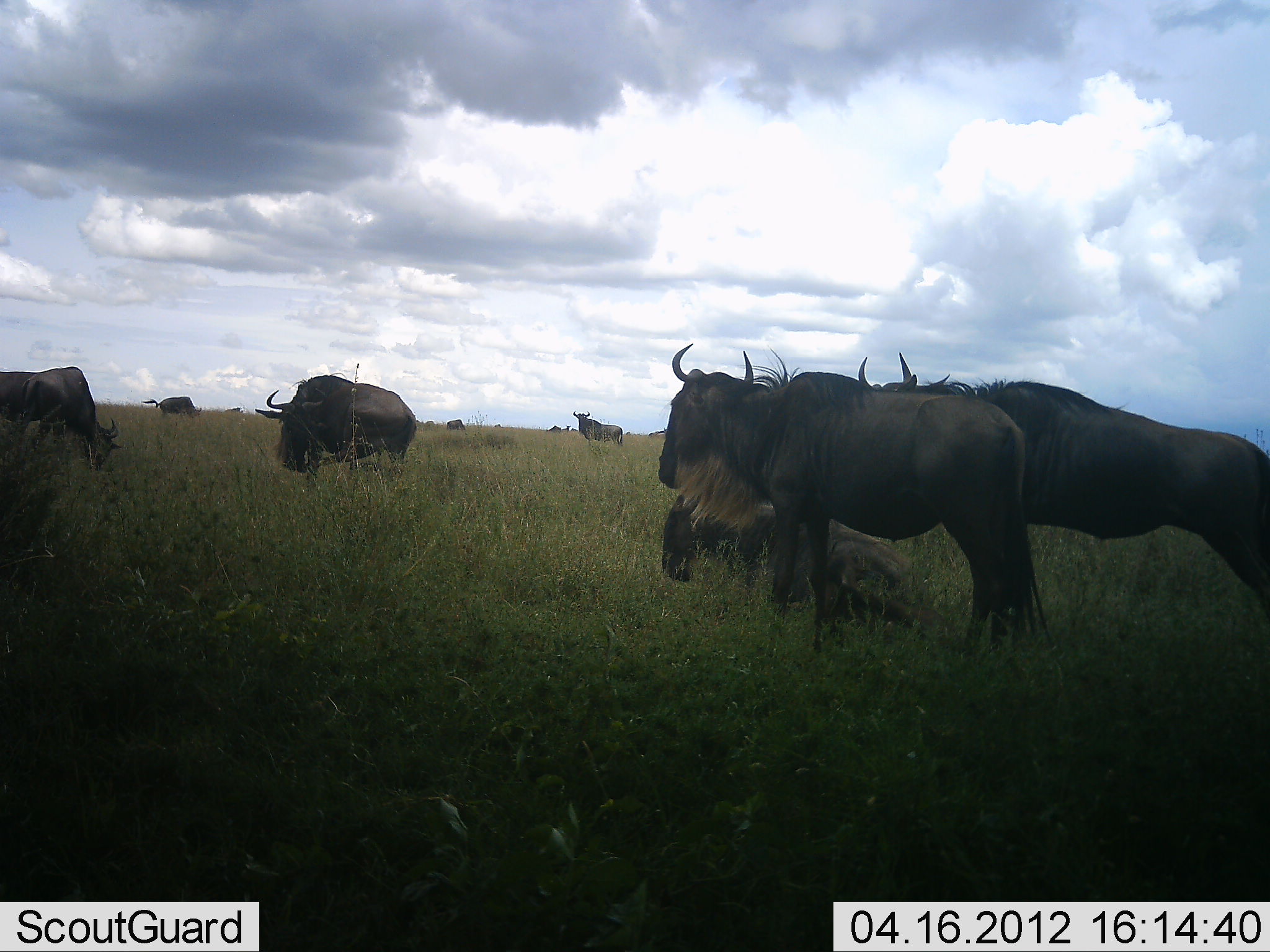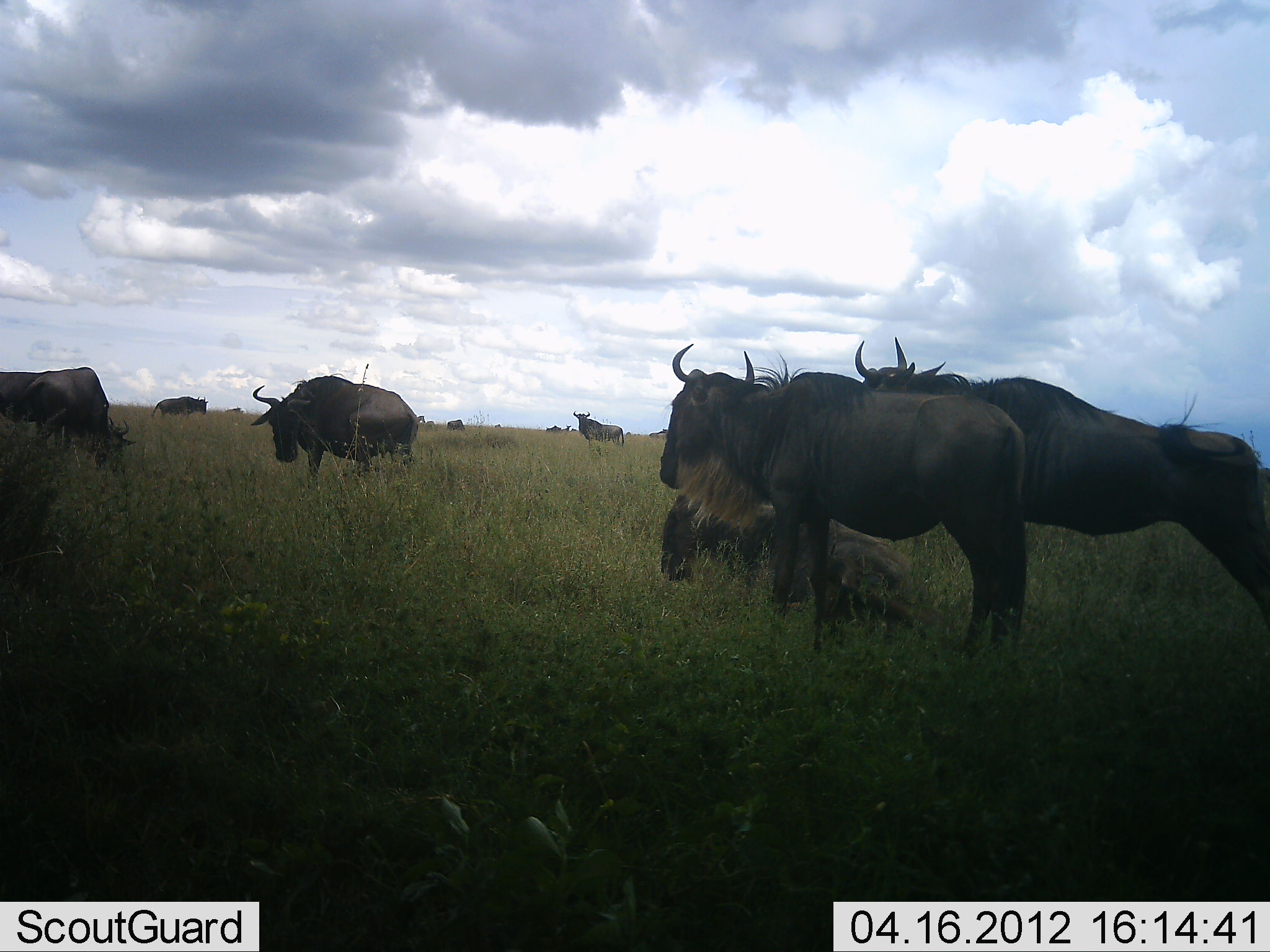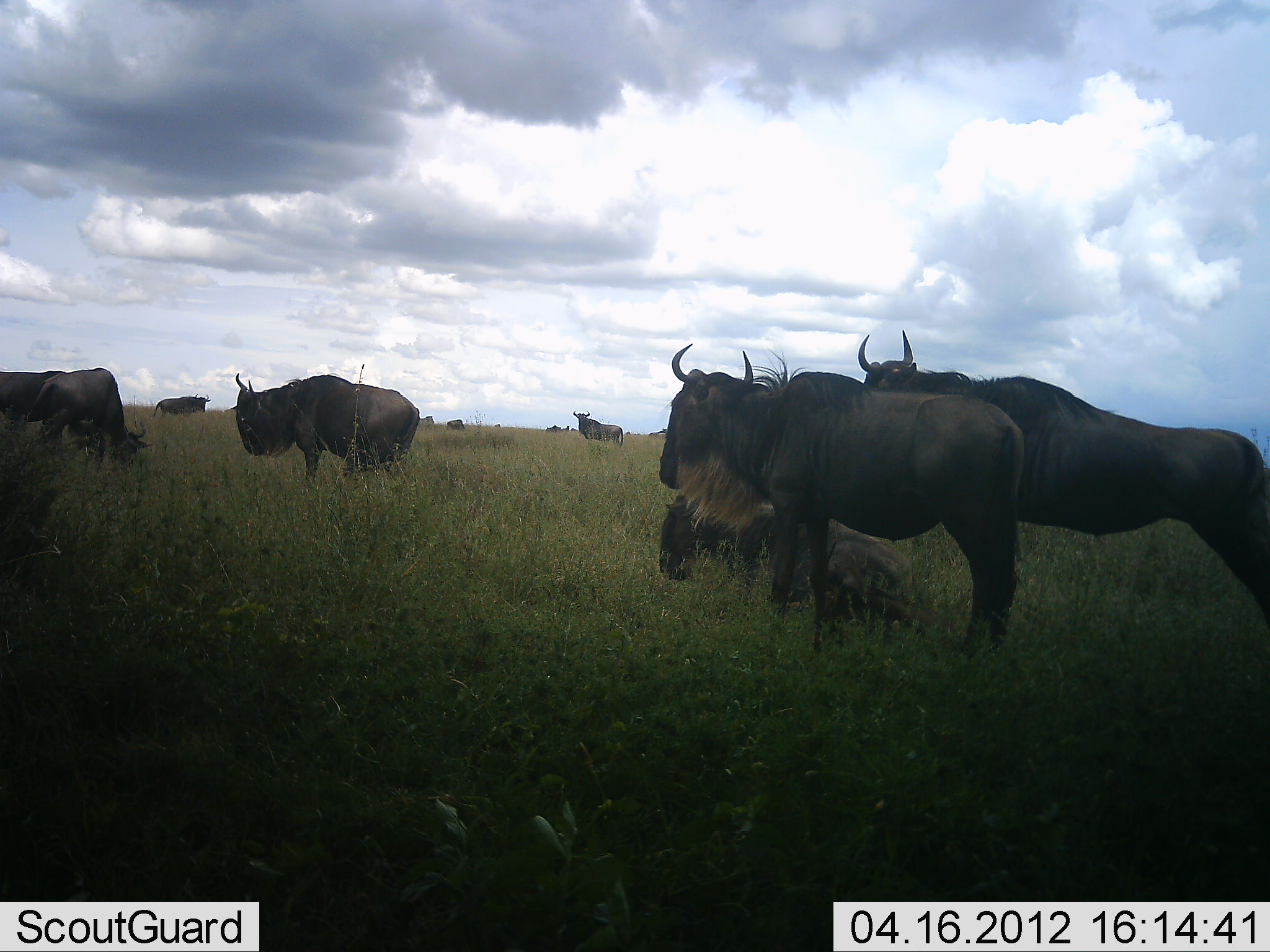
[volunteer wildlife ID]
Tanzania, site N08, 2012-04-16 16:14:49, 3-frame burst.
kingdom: Animalia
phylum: Chordata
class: Mammalia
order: Artiodactyla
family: Bovidae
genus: Connochaetes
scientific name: Connochaetes taurinus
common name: blue wildebeest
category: wildebeest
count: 9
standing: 77%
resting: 77%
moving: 31%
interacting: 8%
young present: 0%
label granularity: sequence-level